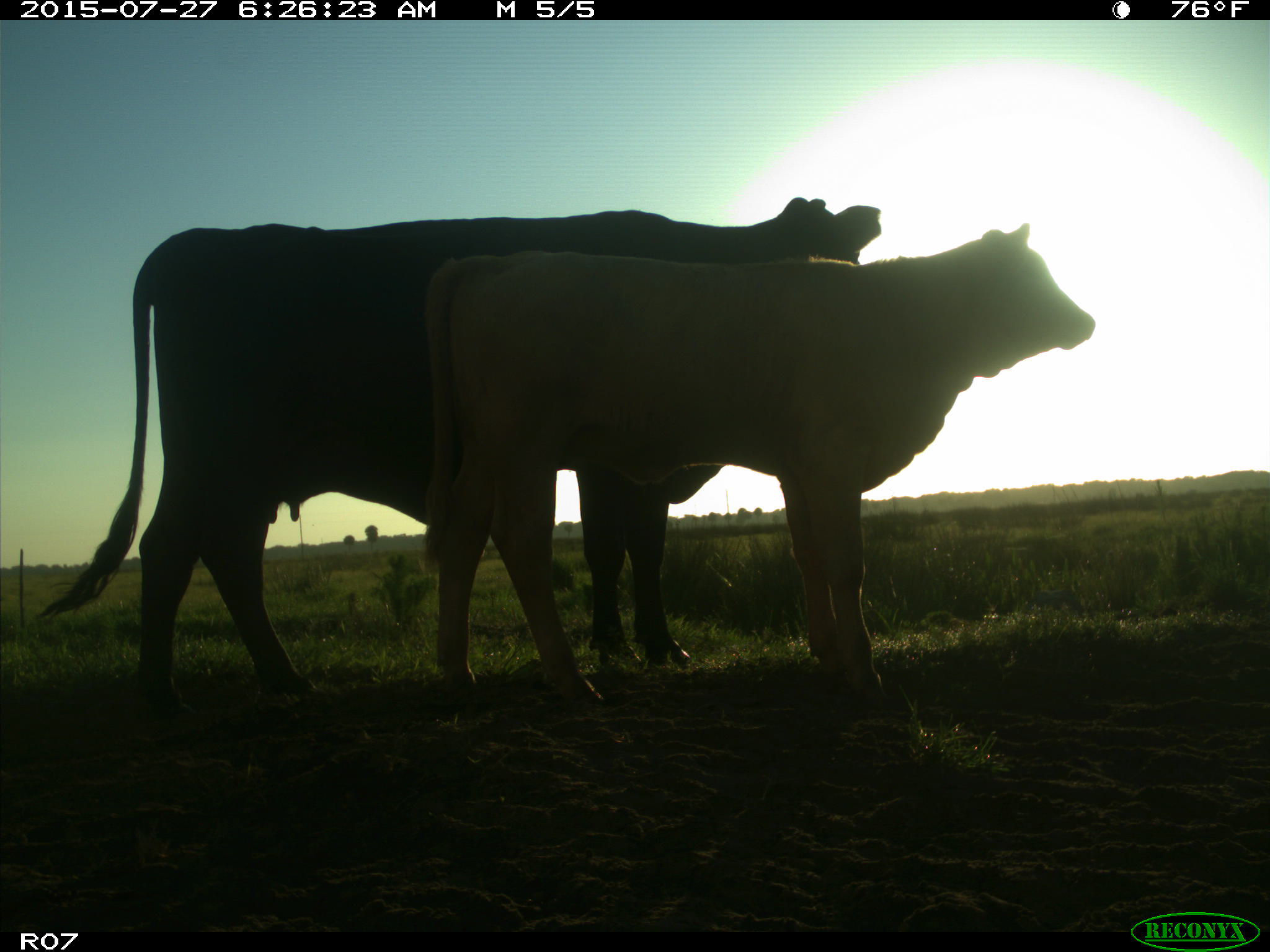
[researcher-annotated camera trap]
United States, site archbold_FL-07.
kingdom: Animalia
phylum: Chordata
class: Mammalia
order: Artiodactyla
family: Bovidae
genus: Bos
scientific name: Bos taurus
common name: domestic cow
Bos taurus (domestic cow).